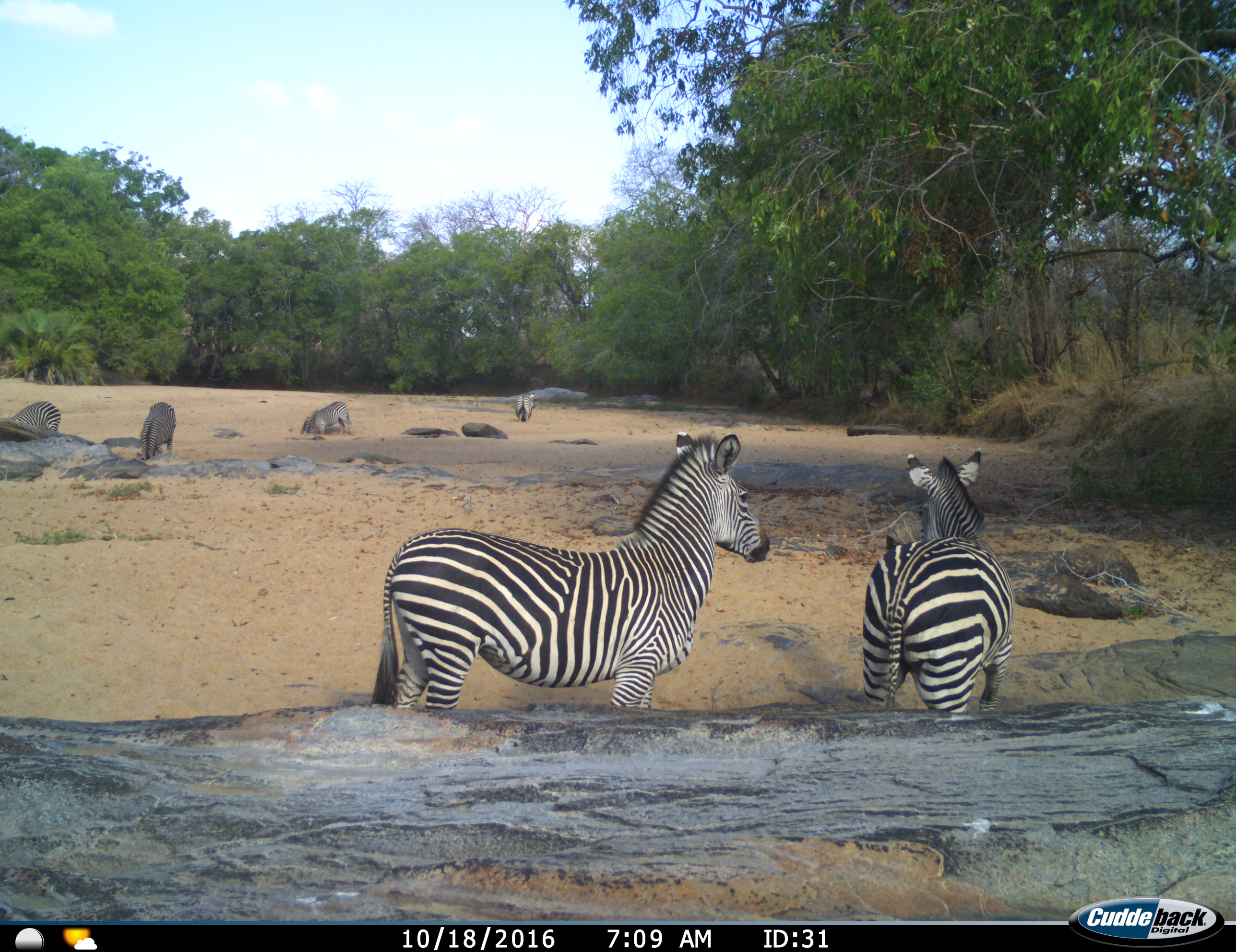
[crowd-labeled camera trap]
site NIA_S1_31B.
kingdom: Animalia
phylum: Chordata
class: Mammalia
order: Perissodactyla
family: Equidae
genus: Equus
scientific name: Equus quagga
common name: plains zebra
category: zebraplains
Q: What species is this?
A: Zebraplains (plains zebra) (Equus quagga).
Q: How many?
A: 6.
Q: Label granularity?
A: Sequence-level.